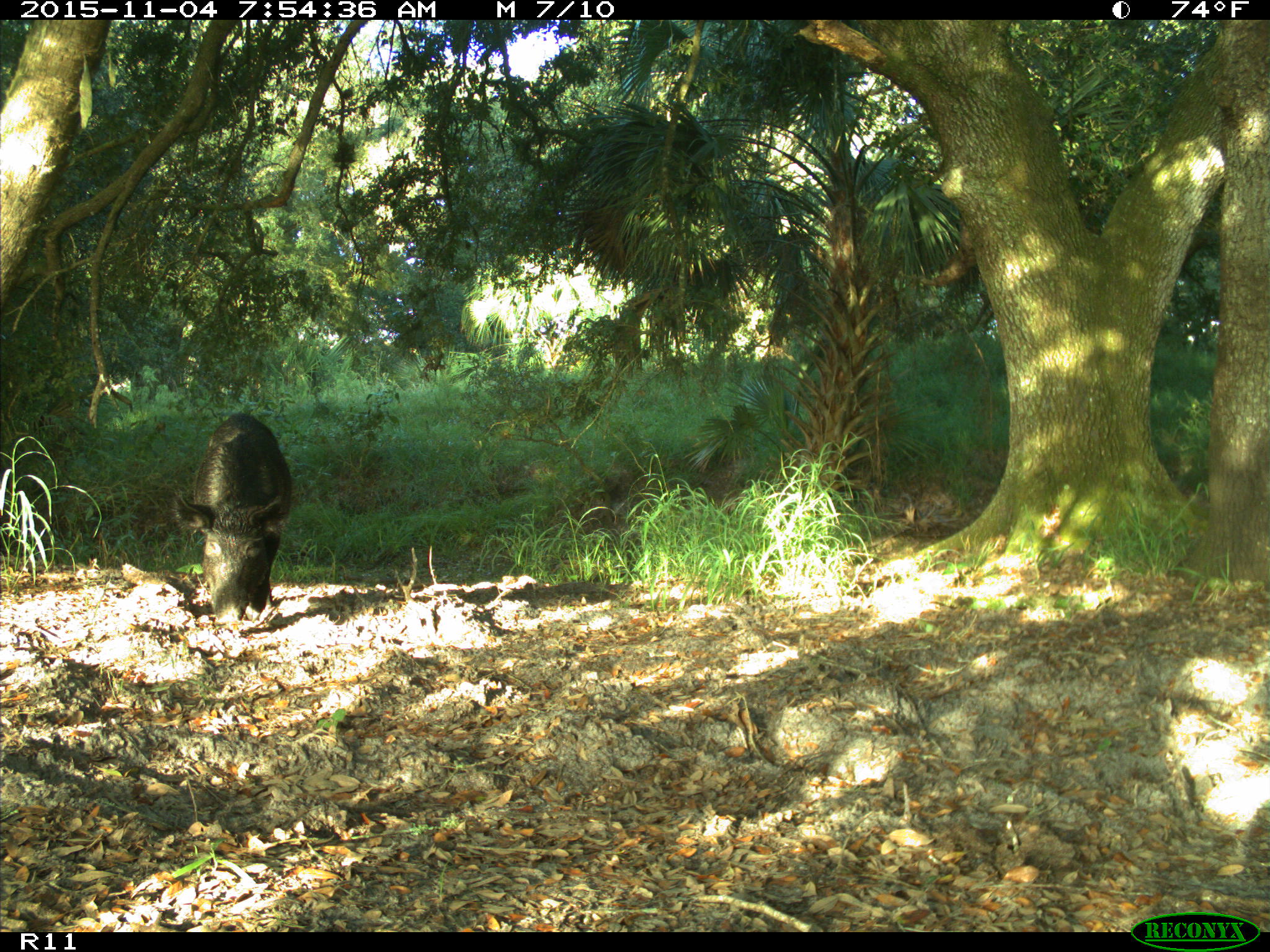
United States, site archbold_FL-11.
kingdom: Animalia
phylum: Chordata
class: Mammalia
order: Artiodactyla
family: Suidae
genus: Sus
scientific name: Sus scrofa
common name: wild boar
Sus scrofa (wild boar).